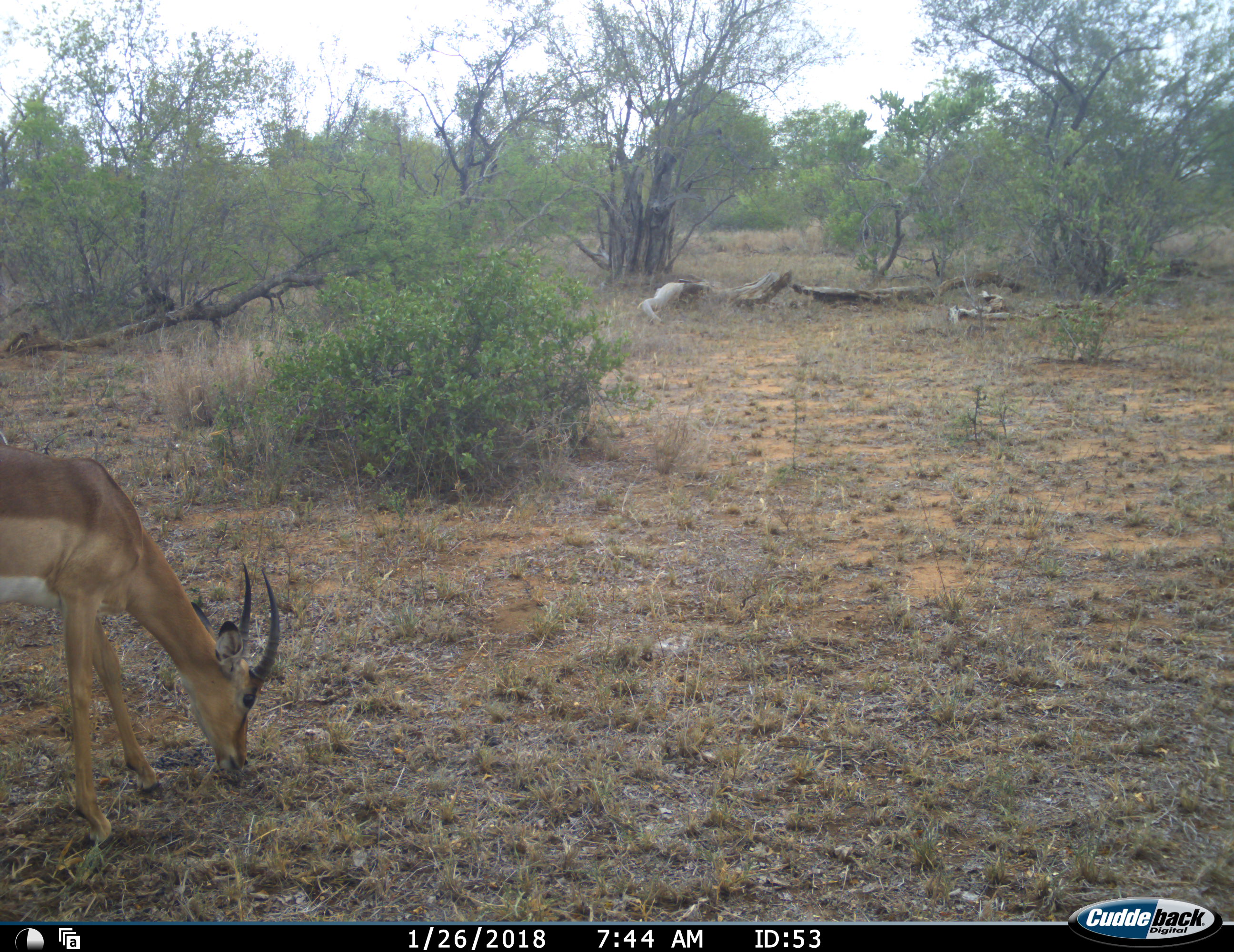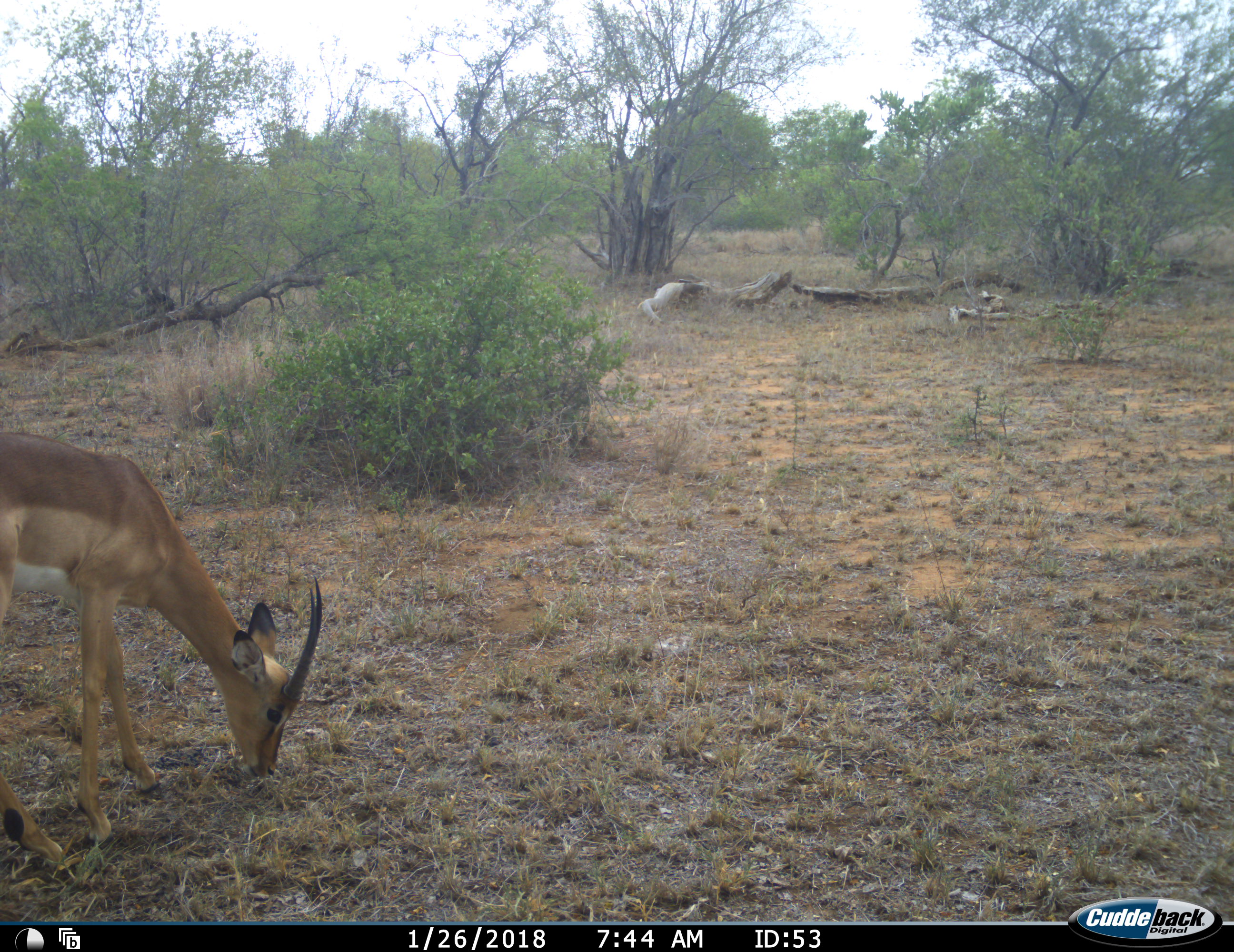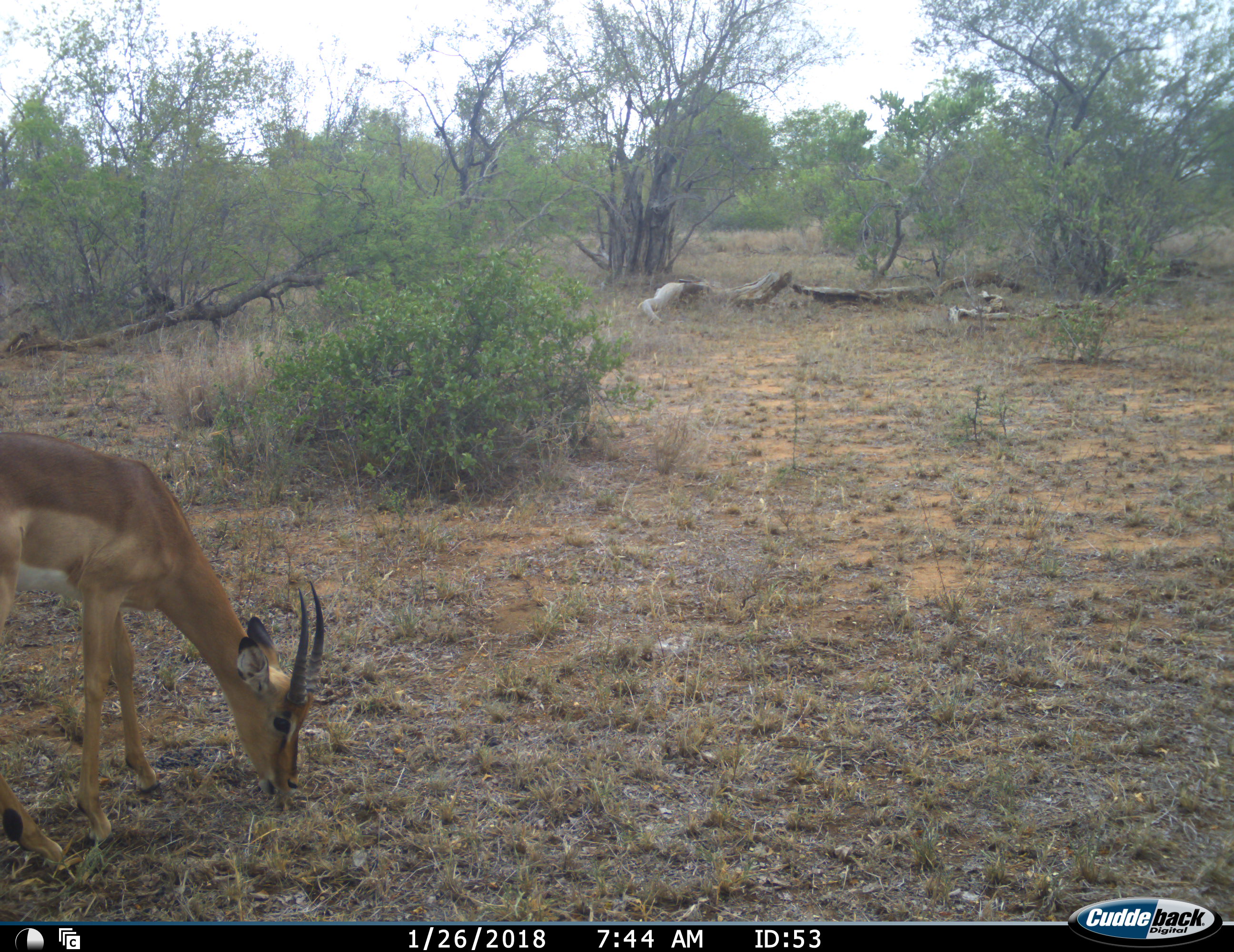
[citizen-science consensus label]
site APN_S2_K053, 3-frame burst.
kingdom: Animalia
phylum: Chordata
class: Mammalia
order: Artiodactyla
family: Bovidae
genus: Aepyceros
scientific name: Aepyceros melampus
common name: impala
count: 1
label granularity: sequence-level